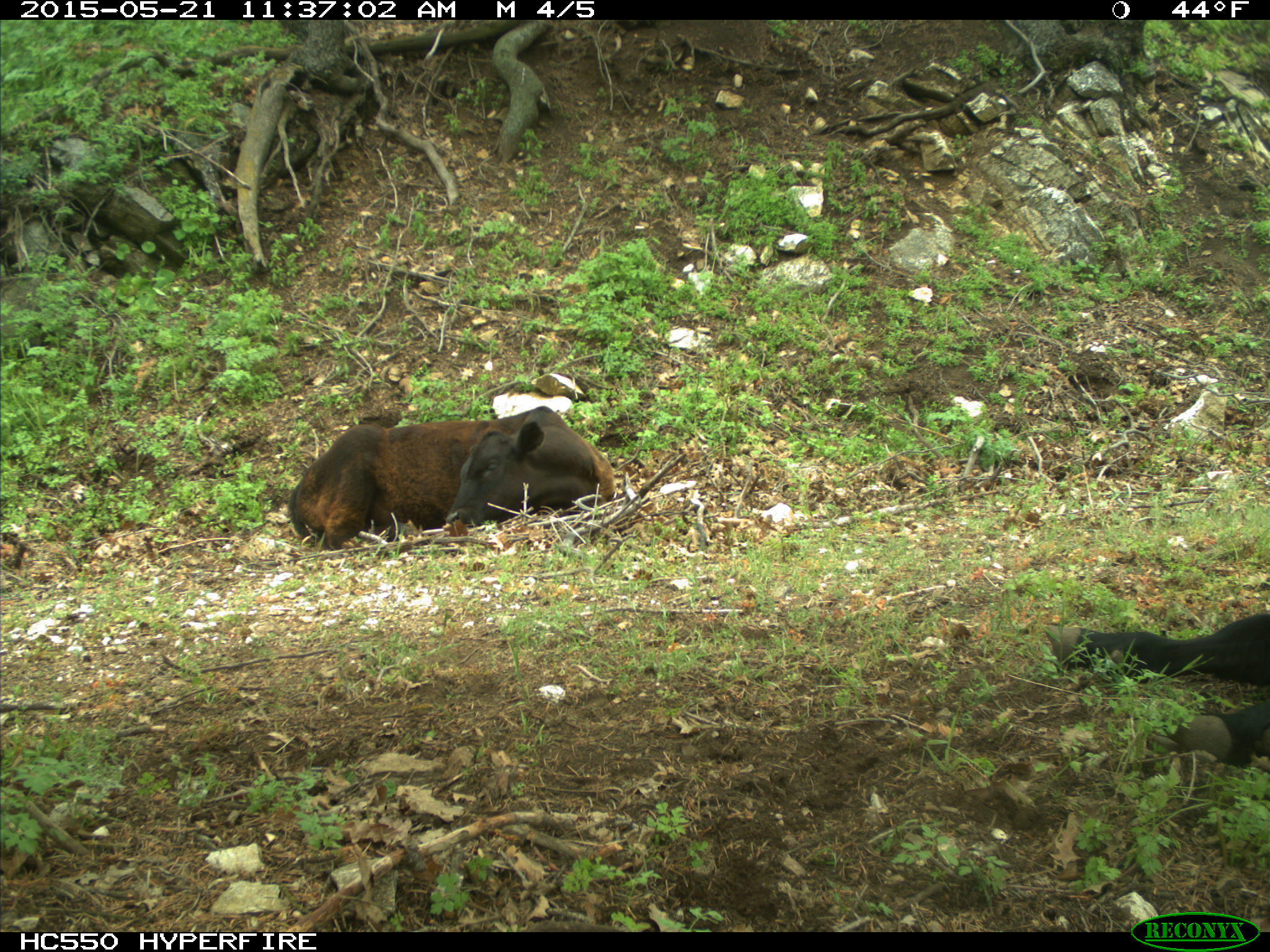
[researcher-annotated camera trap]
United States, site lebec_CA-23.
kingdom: Animalia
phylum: Chordata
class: Mammalia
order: Artiodactyla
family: Bovidae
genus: Bos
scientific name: Bos taurus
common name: domestic cow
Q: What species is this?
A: Bos taurus (domestic cow).